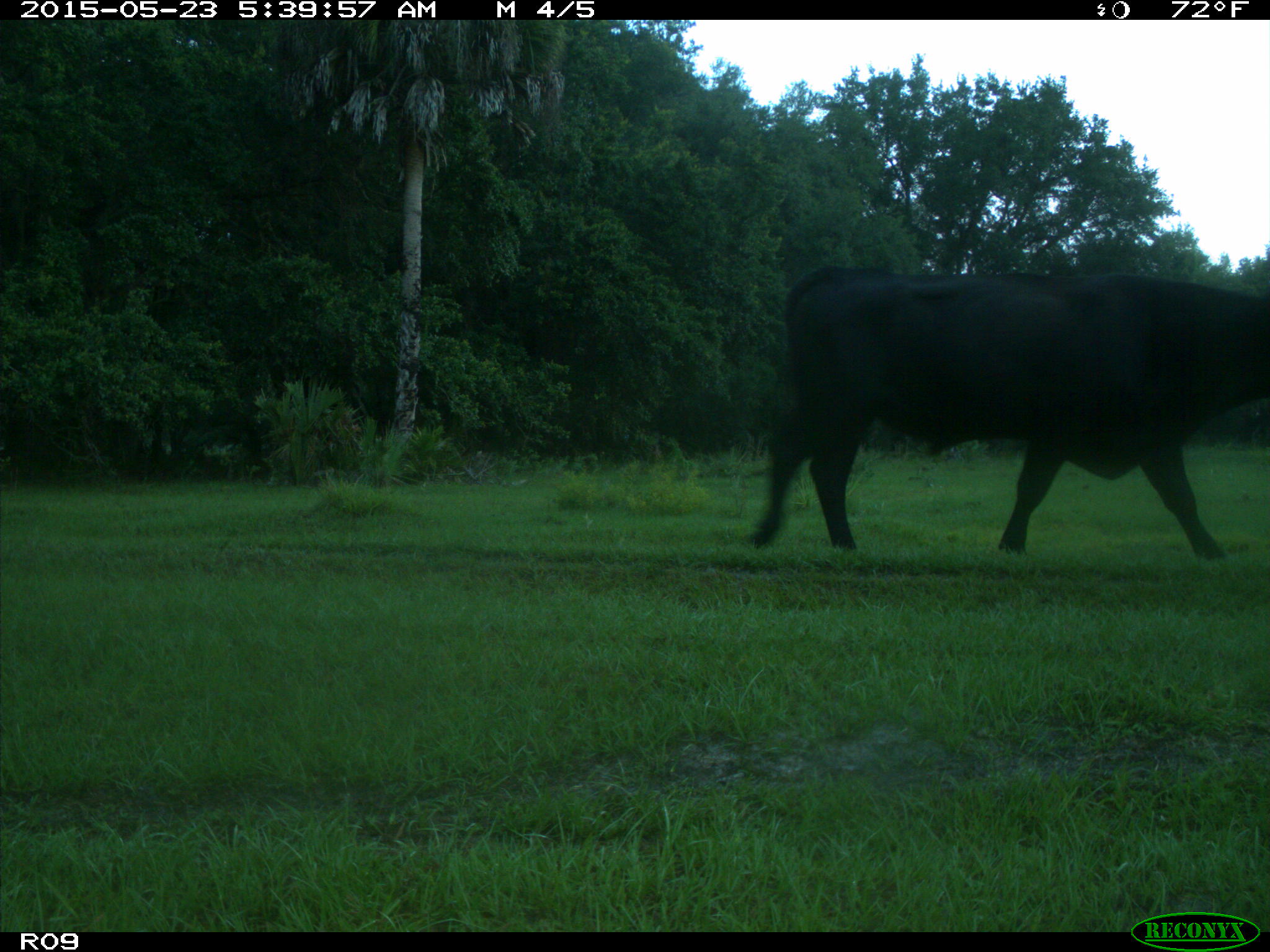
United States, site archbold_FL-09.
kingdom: Animalia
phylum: Chordata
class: Mammalia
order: Artiodactyla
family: Bovidae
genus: Bos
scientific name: Bos taurus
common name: domestic cow